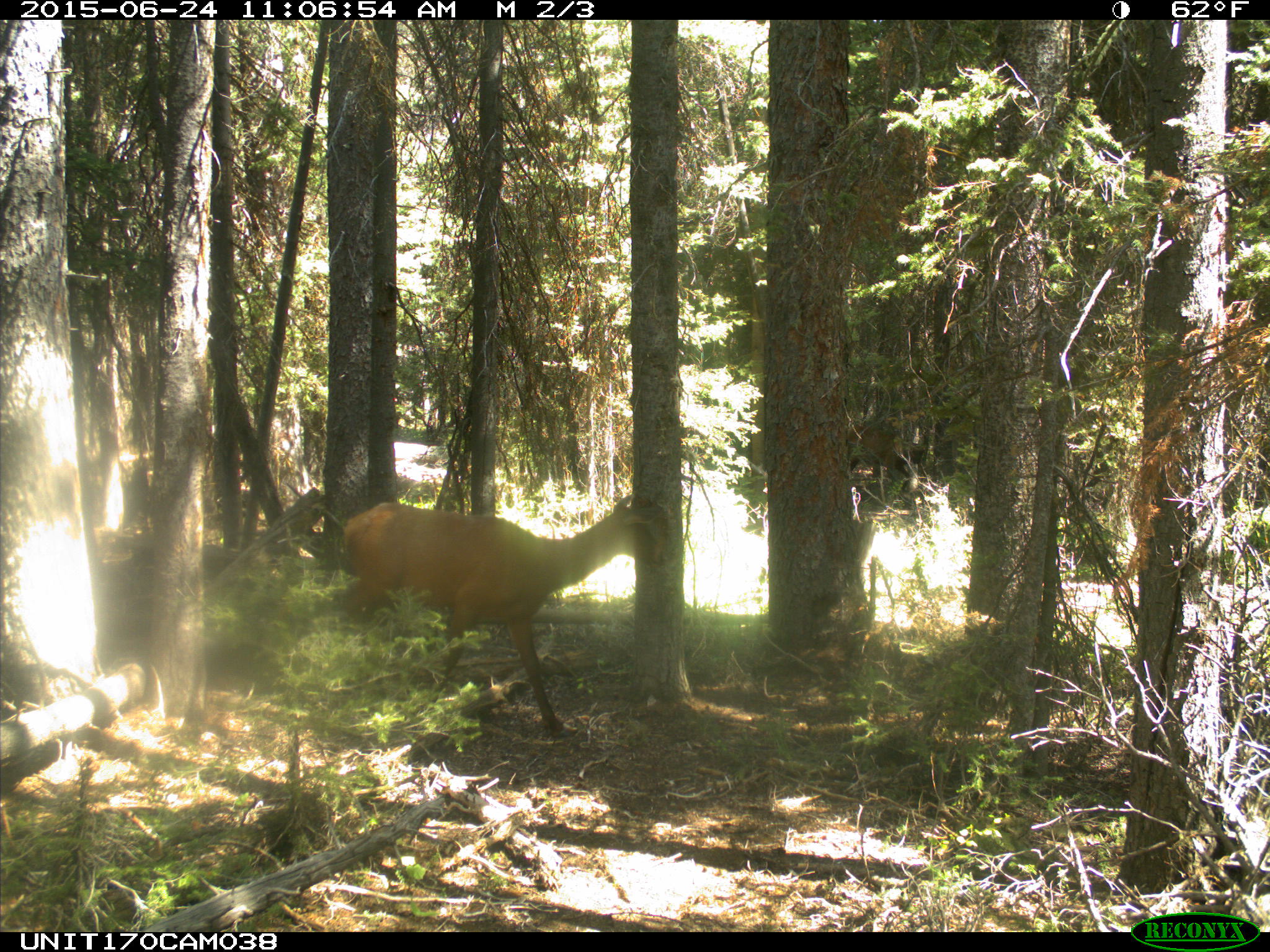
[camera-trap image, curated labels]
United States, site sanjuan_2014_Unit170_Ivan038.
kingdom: Animalia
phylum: Chordata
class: Mammalia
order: Artiodactyla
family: Cervidae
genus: Cervus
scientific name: Cervus elaphus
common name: red deer